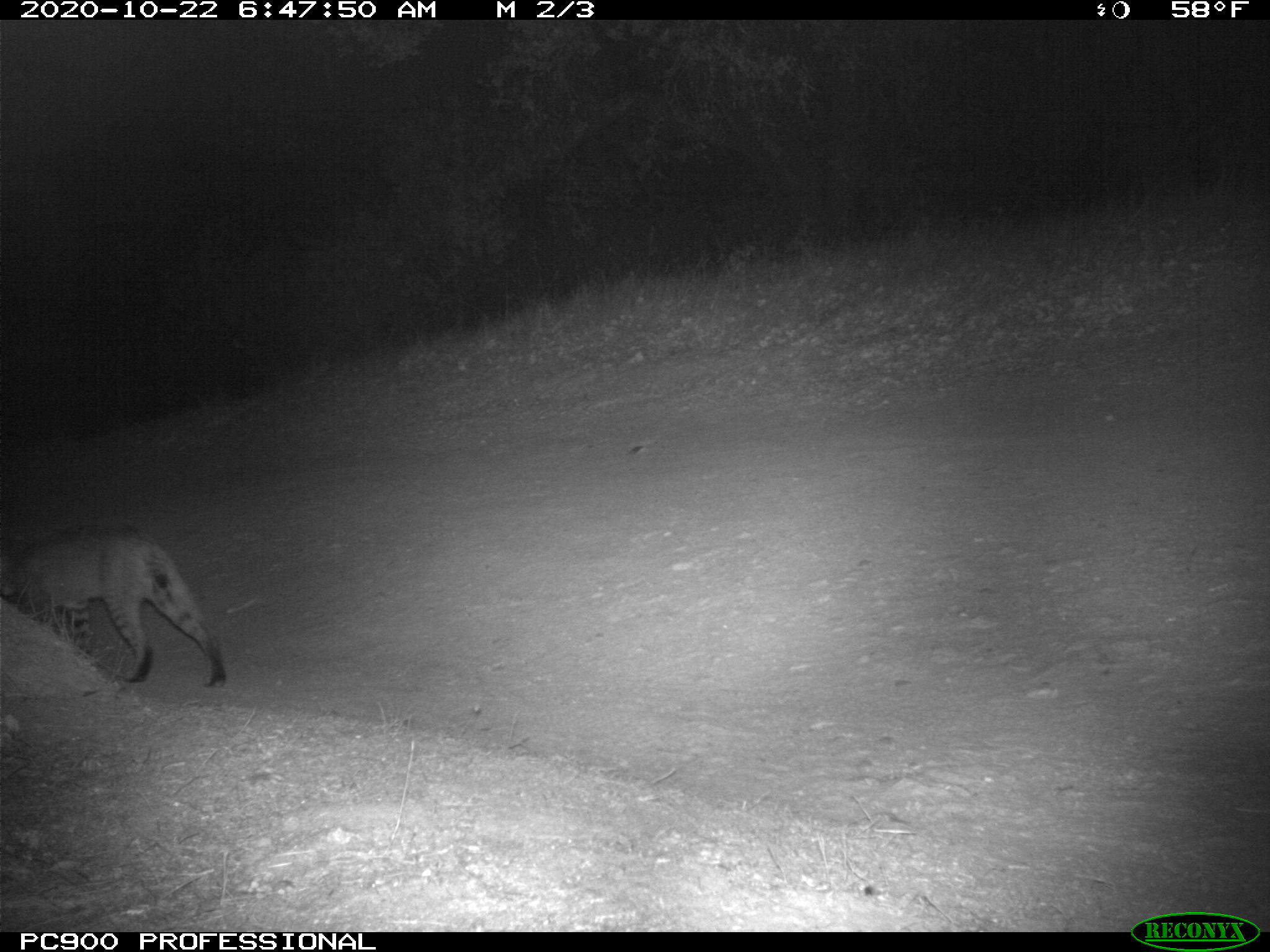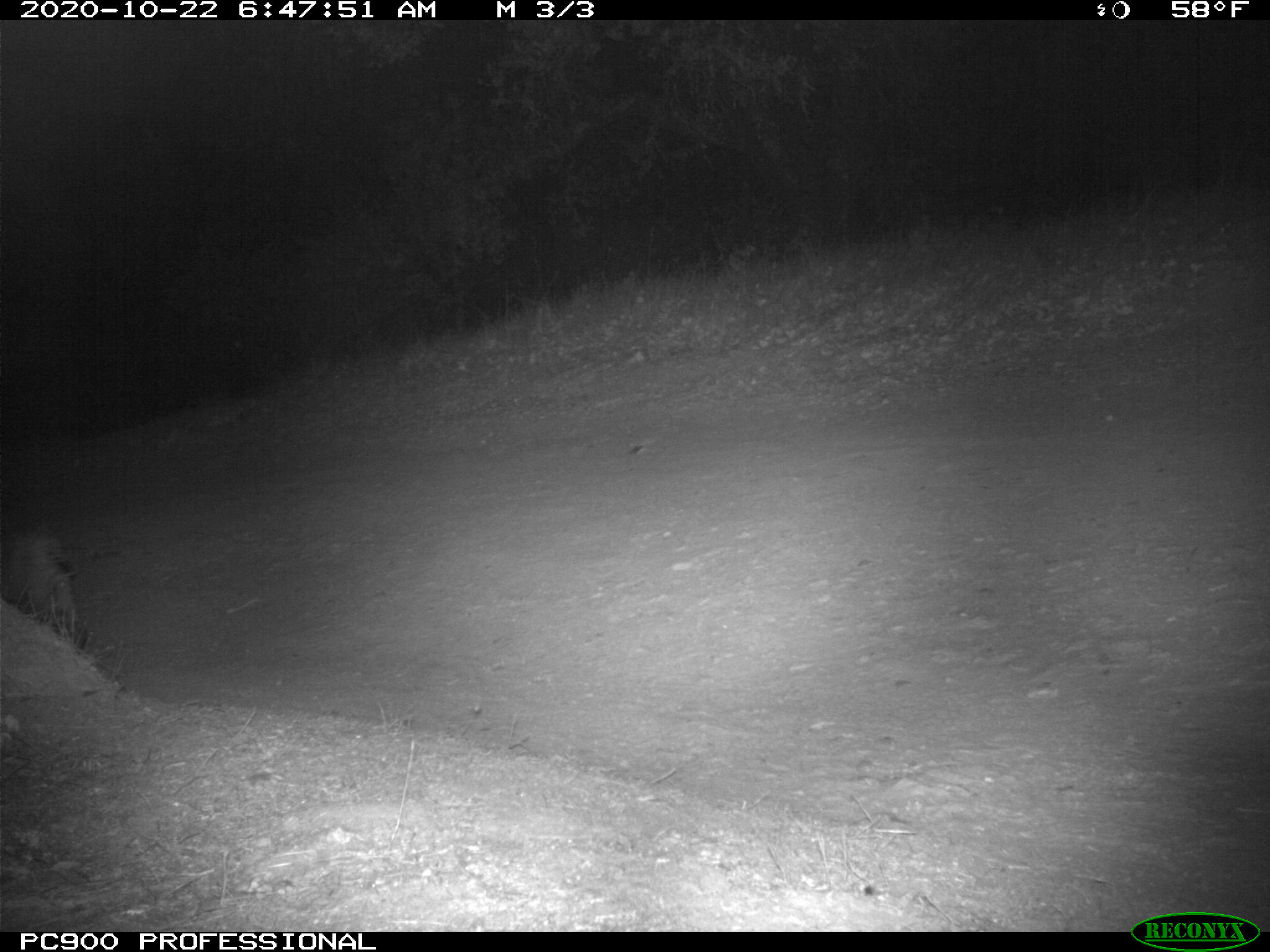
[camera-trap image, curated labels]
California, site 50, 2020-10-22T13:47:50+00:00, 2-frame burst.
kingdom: Animalia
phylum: Chordata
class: Mammalia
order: Carnivora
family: Felidae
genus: Lynx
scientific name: Lynx rufus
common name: bobcat